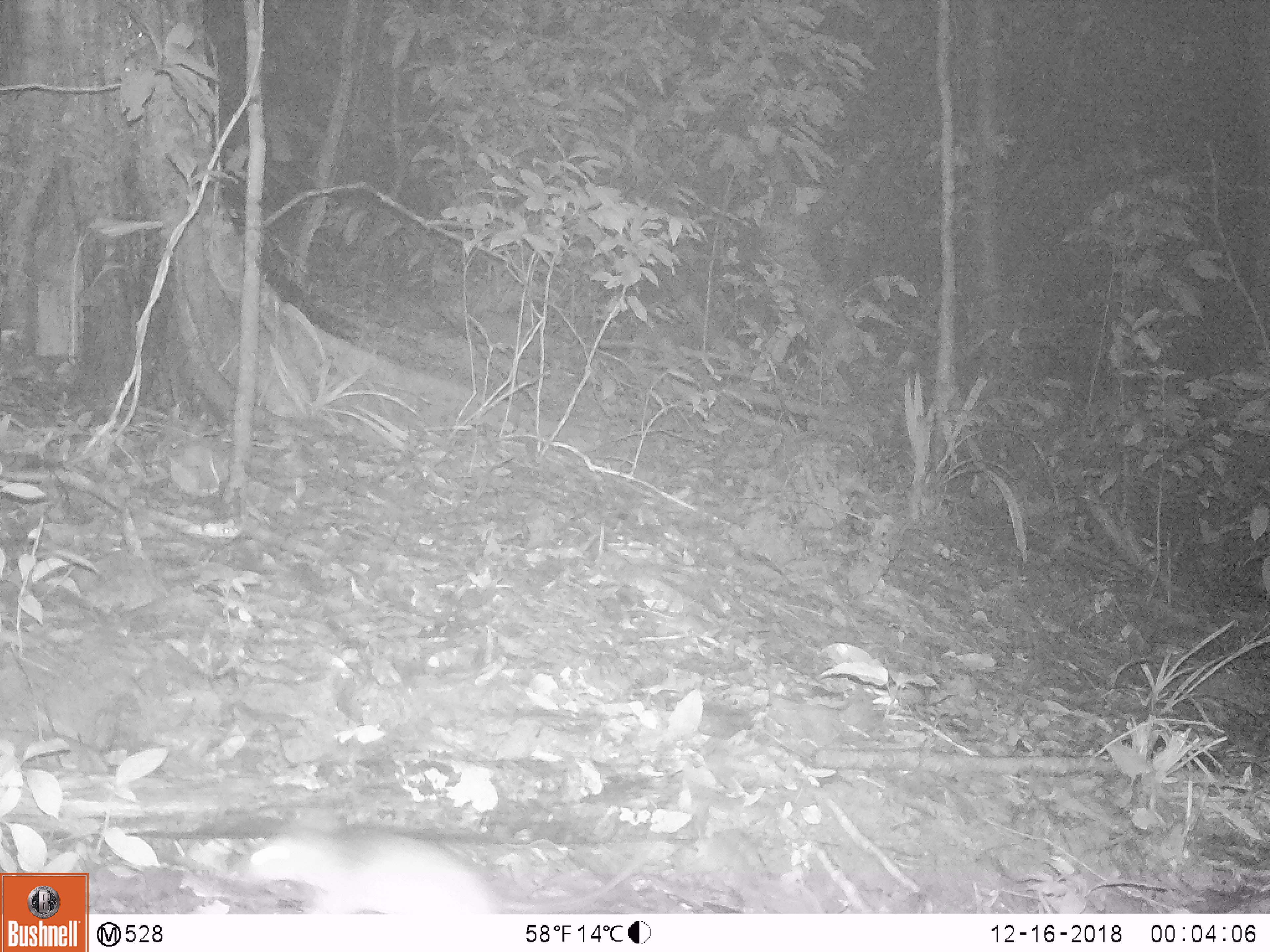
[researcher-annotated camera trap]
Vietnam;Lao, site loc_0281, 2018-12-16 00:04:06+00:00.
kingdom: Animalia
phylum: Chordata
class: Mammalia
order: Rodentia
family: Muridae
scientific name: Muridae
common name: old-world mice and rats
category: unidentified murid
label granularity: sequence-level